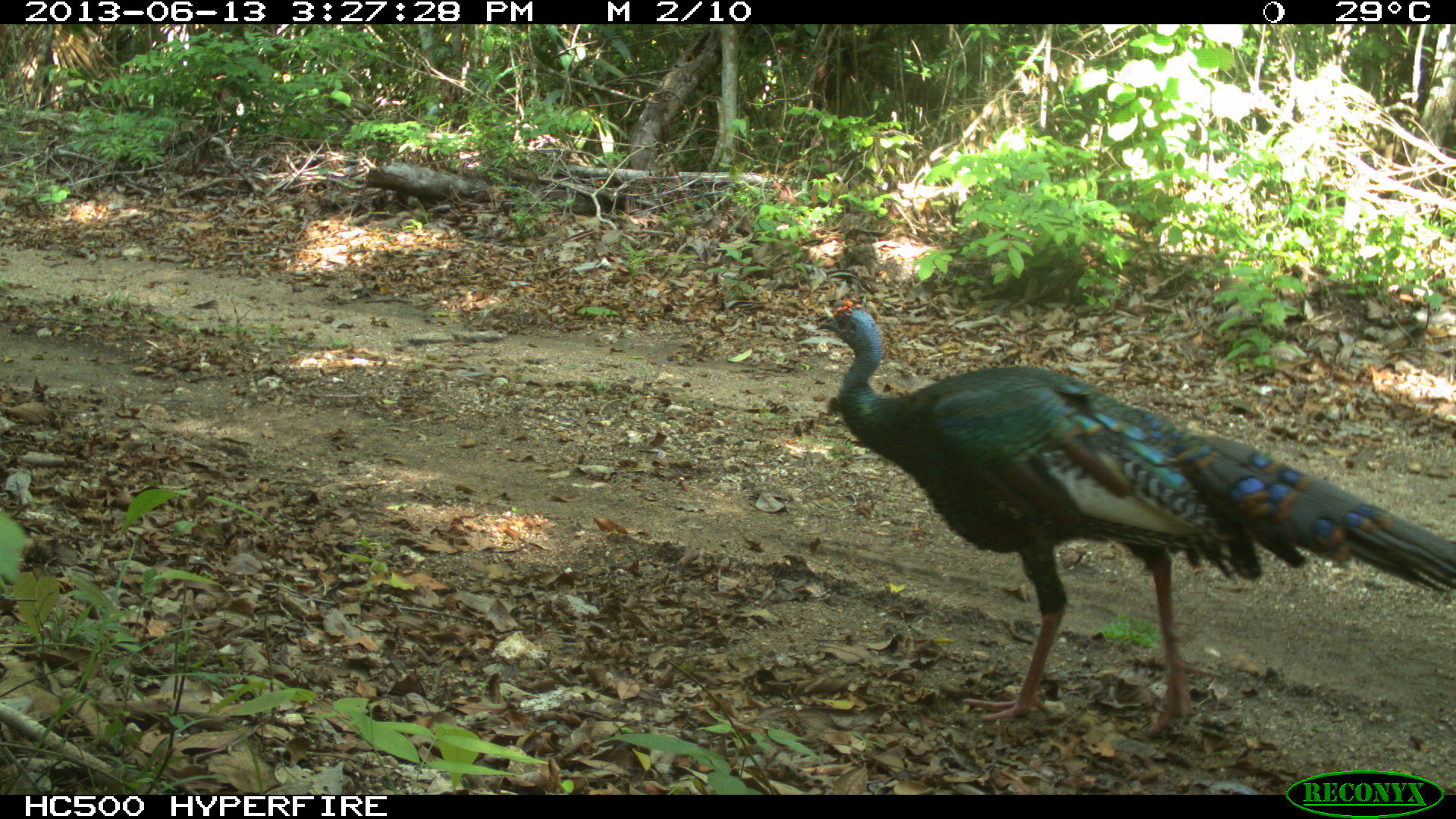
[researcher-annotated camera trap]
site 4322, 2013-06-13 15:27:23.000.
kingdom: Animalia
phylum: Chordata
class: Aves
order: Galliformes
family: Phasianidae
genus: Meleagris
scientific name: Meleagris ocellata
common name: ocellated turkey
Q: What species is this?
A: Meleagris ocellata (ocellated turkey).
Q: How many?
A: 1.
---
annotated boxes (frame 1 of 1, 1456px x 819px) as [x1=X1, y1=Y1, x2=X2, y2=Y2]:
meleagris ocellata: [x1=820, y1=295, x2=1456, y2=761]